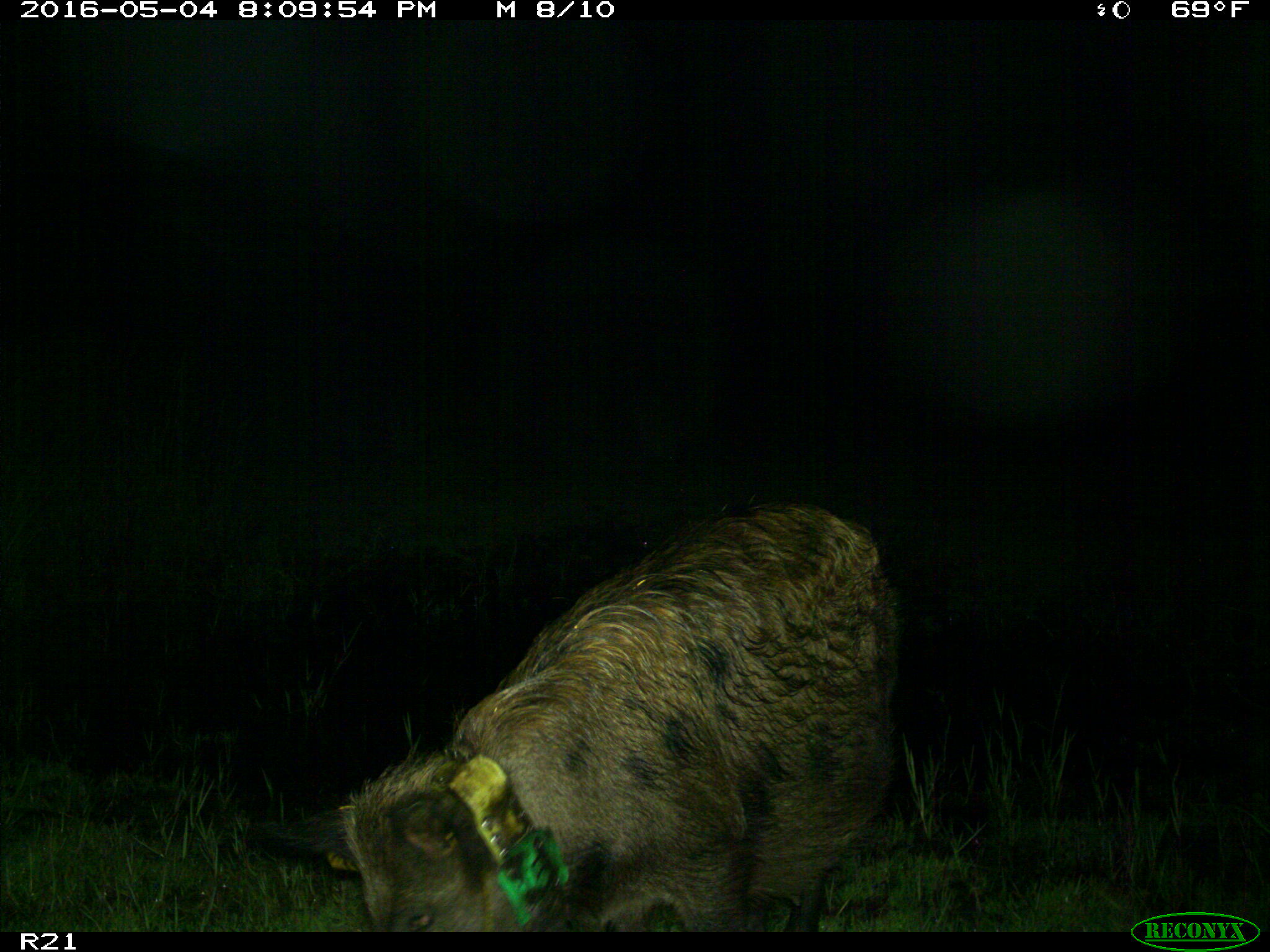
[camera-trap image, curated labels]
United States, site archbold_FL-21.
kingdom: Animalia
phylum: Chordata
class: Mammalia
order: Artiodactyla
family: Suidae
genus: Sus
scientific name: Sus scrofa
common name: wild boar